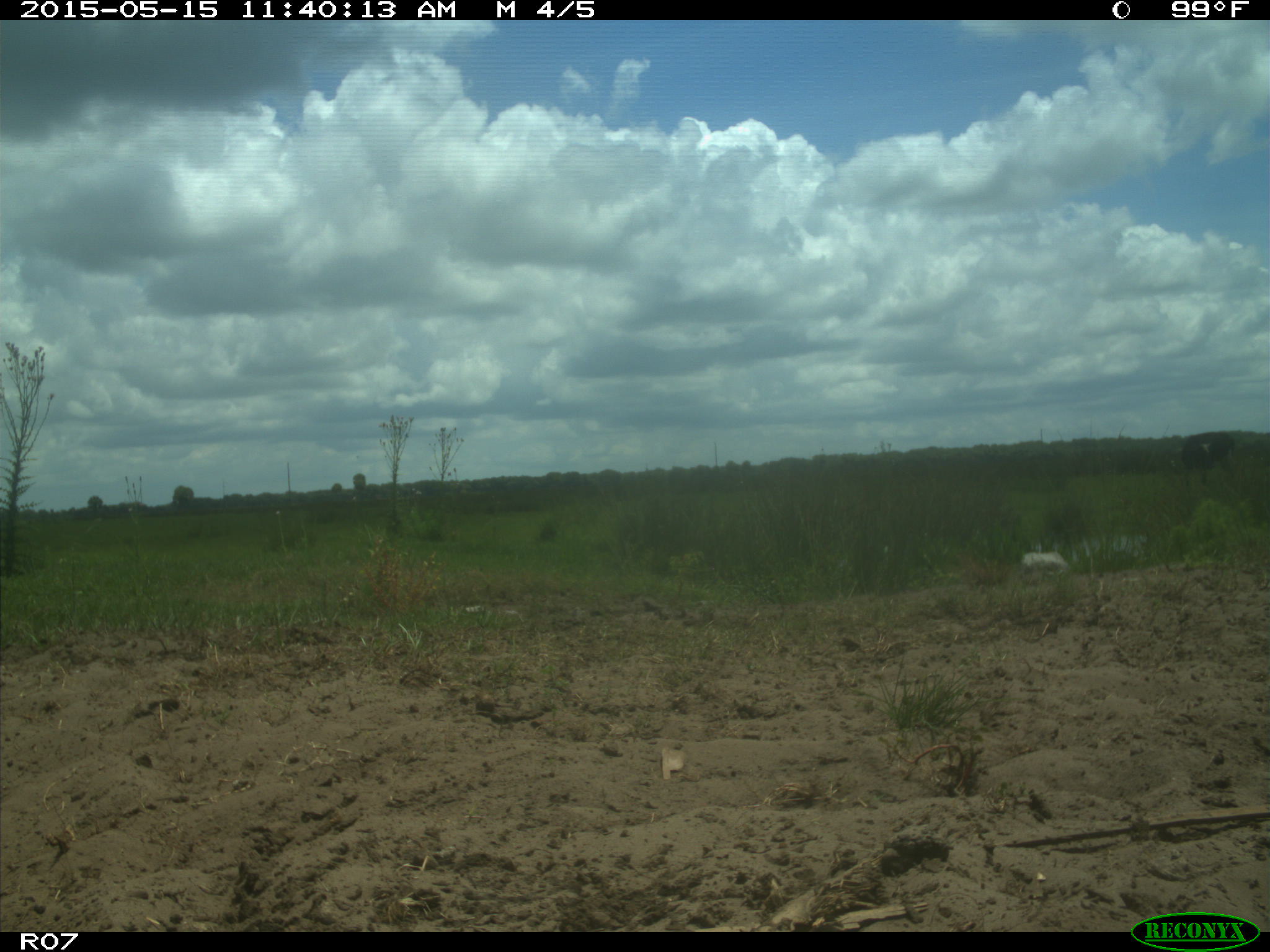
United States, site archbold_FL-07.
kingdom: Animalia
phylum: Chordata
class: Mammalia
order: Artiodactyla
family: Bovidae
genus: Bos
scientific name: Bos taurus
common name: domestic cow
Bos taurus (domestic cow).